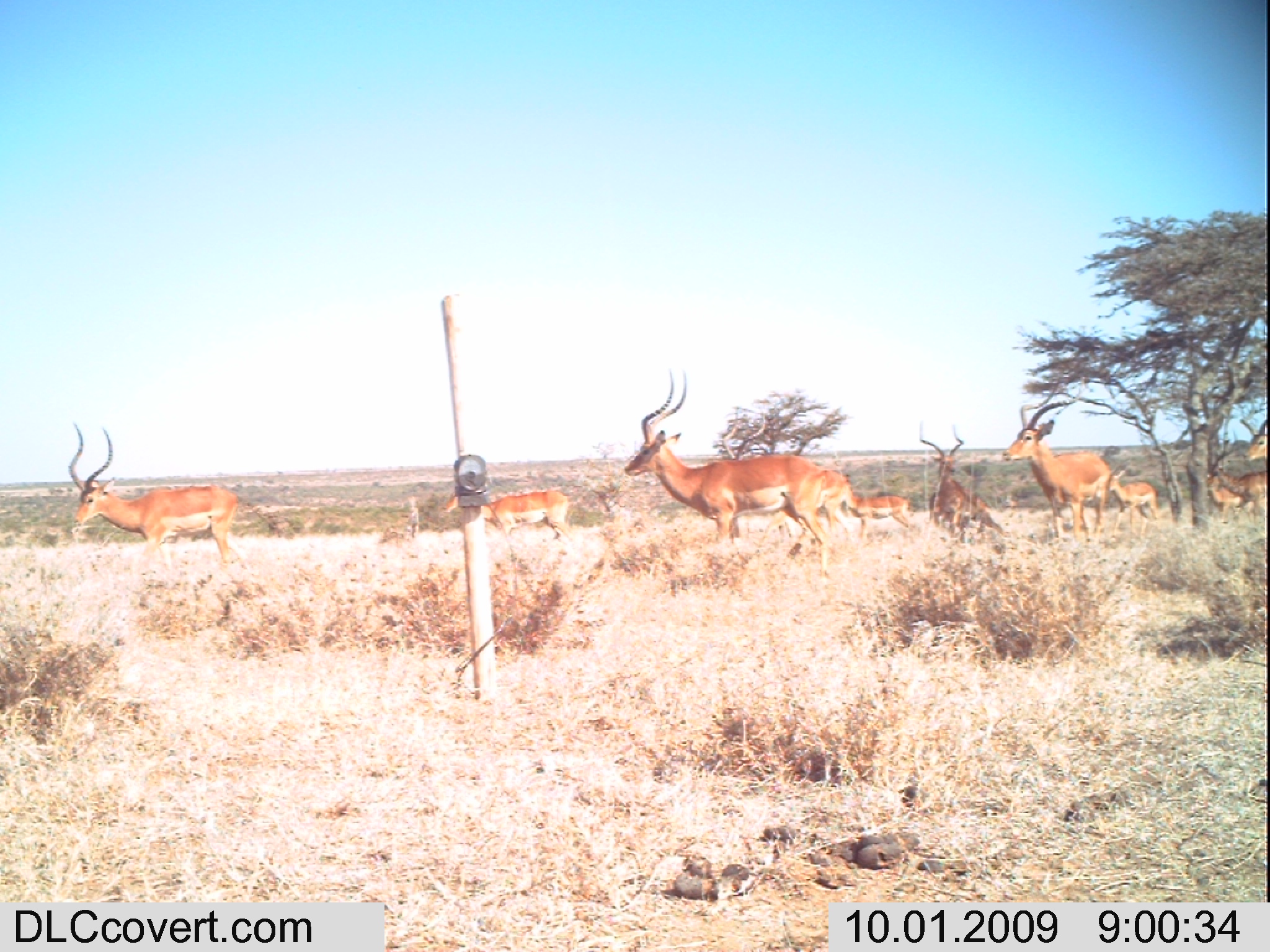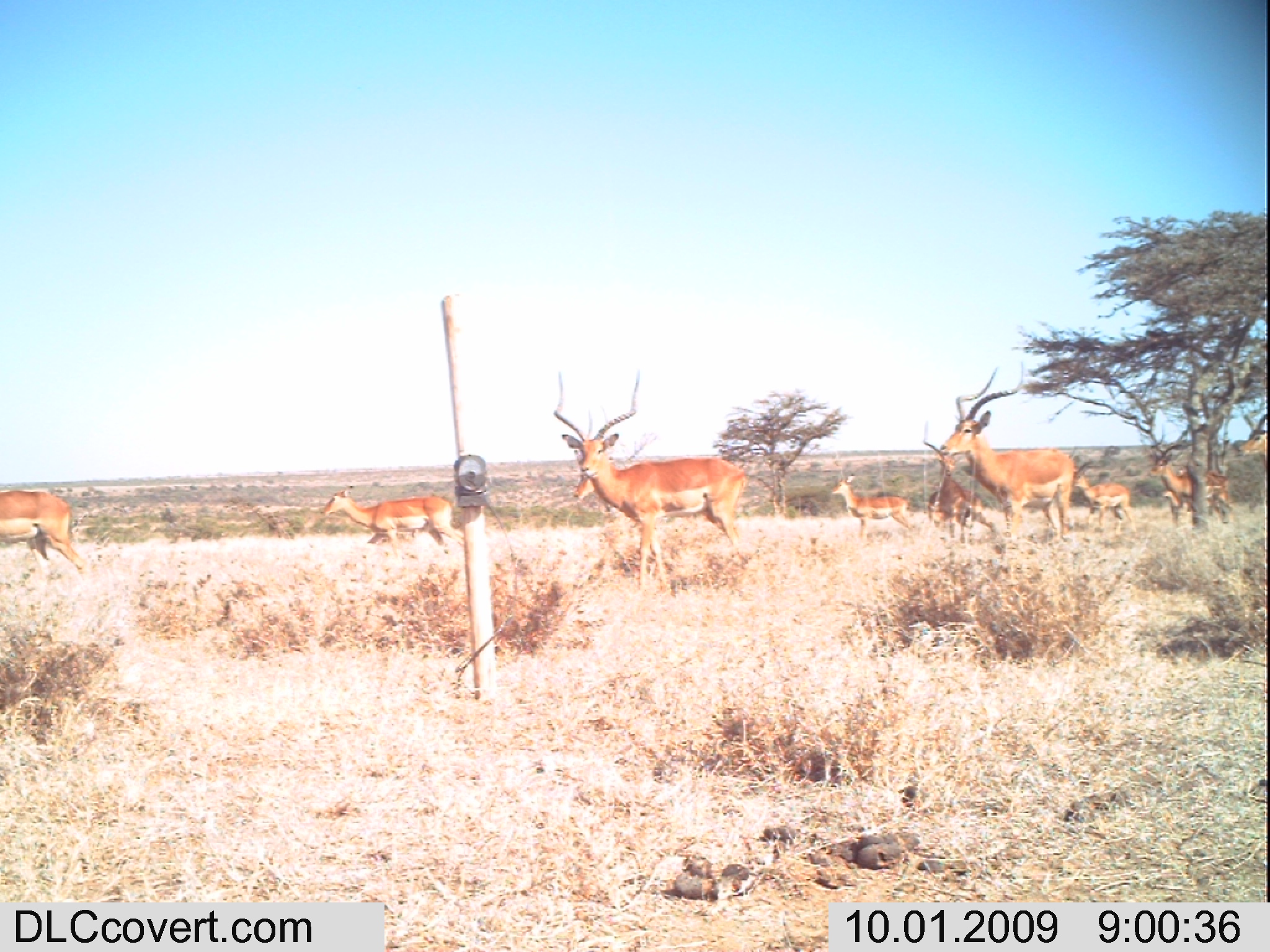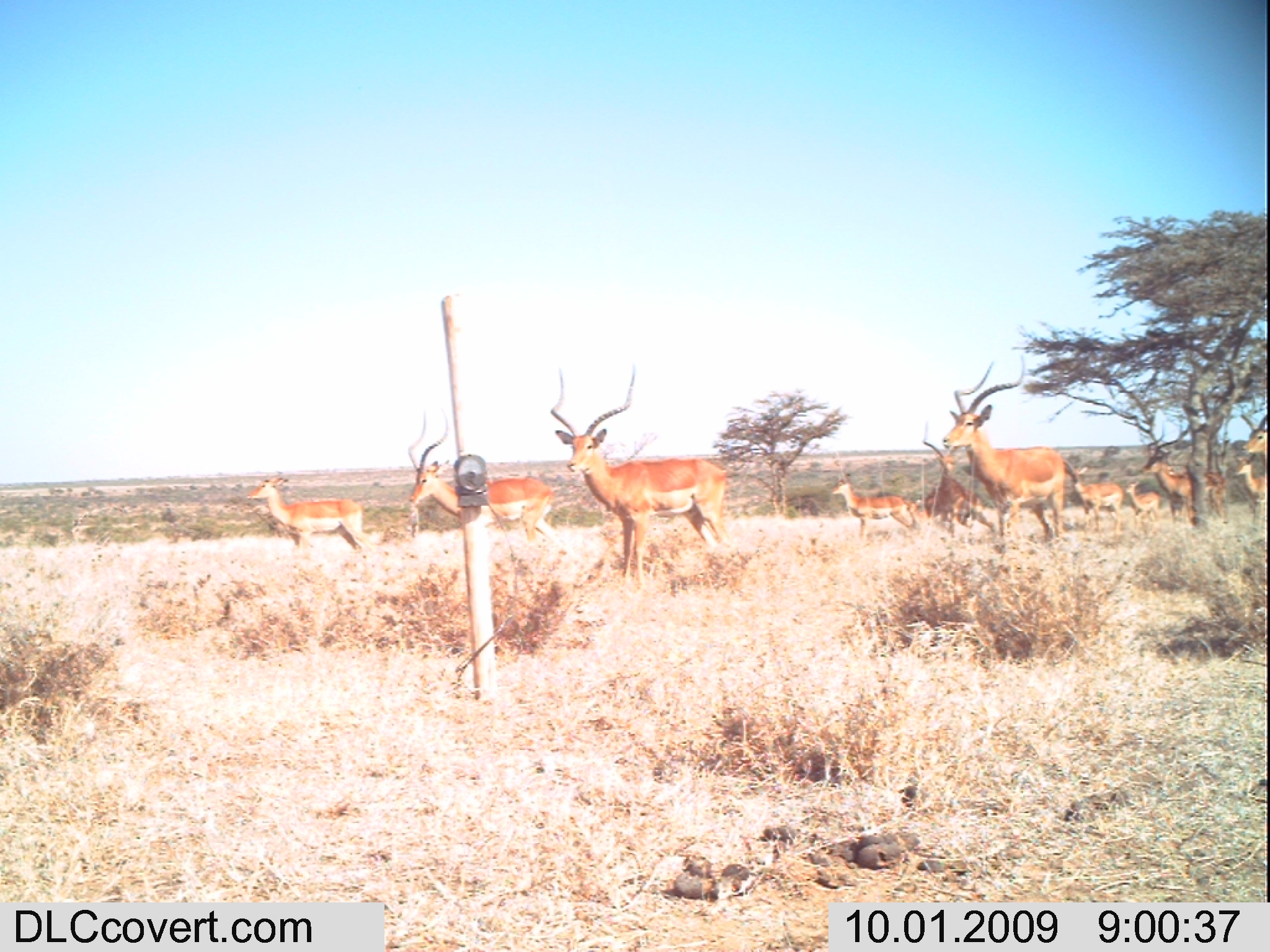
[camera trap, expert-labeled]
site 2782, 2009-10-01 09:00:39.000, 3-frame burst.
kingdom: Animalia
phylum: Chordata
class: Mammalia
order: Artiodactyla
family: Bovidae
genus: Aepyceros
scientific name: Aepyceros melampus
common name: impala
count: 11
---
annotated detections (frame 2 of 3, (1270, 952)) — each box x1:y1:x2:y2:
aepyceros melampus: 554:367:747:586; 943:360:1075:537; 320:484:464:551; 923:420:997:536; 1148:435:1234:521; 0:489:85:571; 831:472:915:539; 1075:463:1138:532; 1240:409:1270:462; 573:470:606:506; 1161:486:1191:519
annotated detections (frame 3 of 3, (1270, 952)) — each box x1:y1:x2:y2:
aepyceros melampus: 550:362:729:586; 942:355:1083:541; 408:409:562:551; 244:476:372:555; 1140:425:1222:521; 830:462:919:538; 921:420:979:533; 1070:464:1129:534; 1240:392:1270:465; 1125:476:1162:530; 1234:453:1266:495